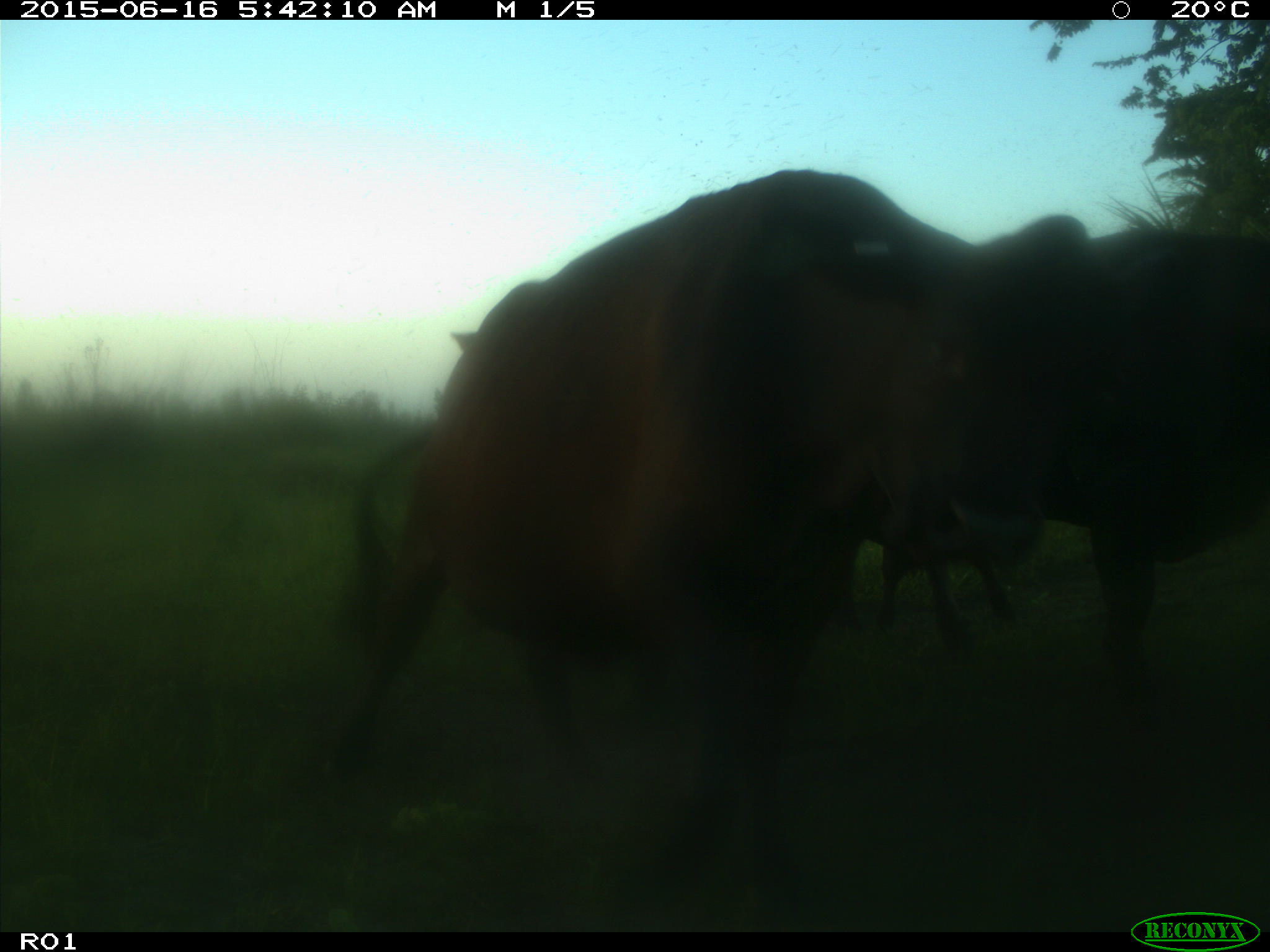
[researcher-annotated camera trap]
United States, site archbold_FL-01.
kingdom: Animalia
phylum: Chordata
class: Mammalia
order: Artiodactyla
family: Bovidae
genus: Bos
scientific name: Bos taurus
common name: domestic cow